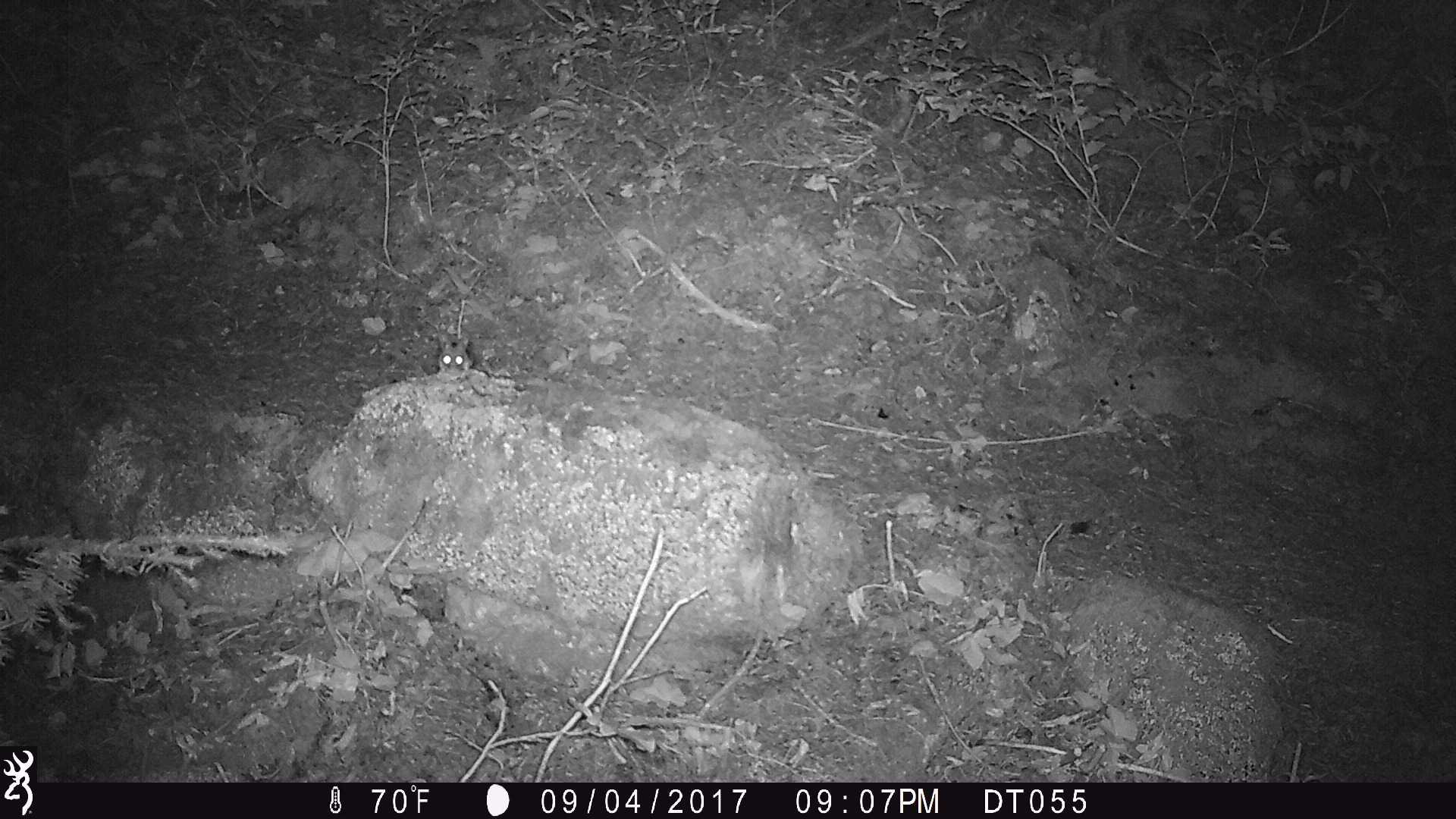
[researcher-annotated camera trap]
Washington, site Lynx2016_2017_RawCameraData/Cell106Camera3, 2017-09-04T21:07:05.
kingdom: Animalia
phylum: Chordata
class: Mammalia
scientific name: Mammalia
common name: small mammal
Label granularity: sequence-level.